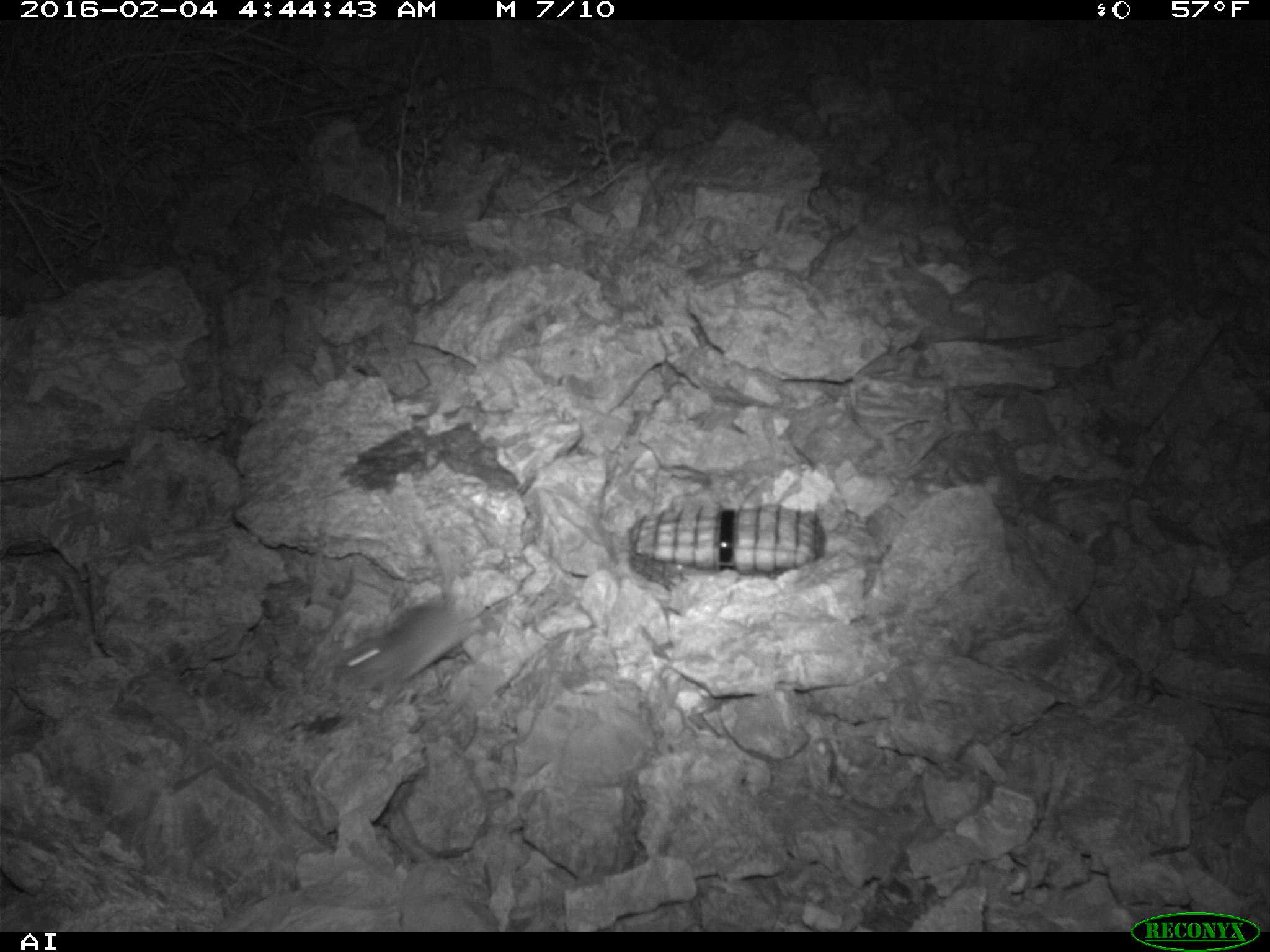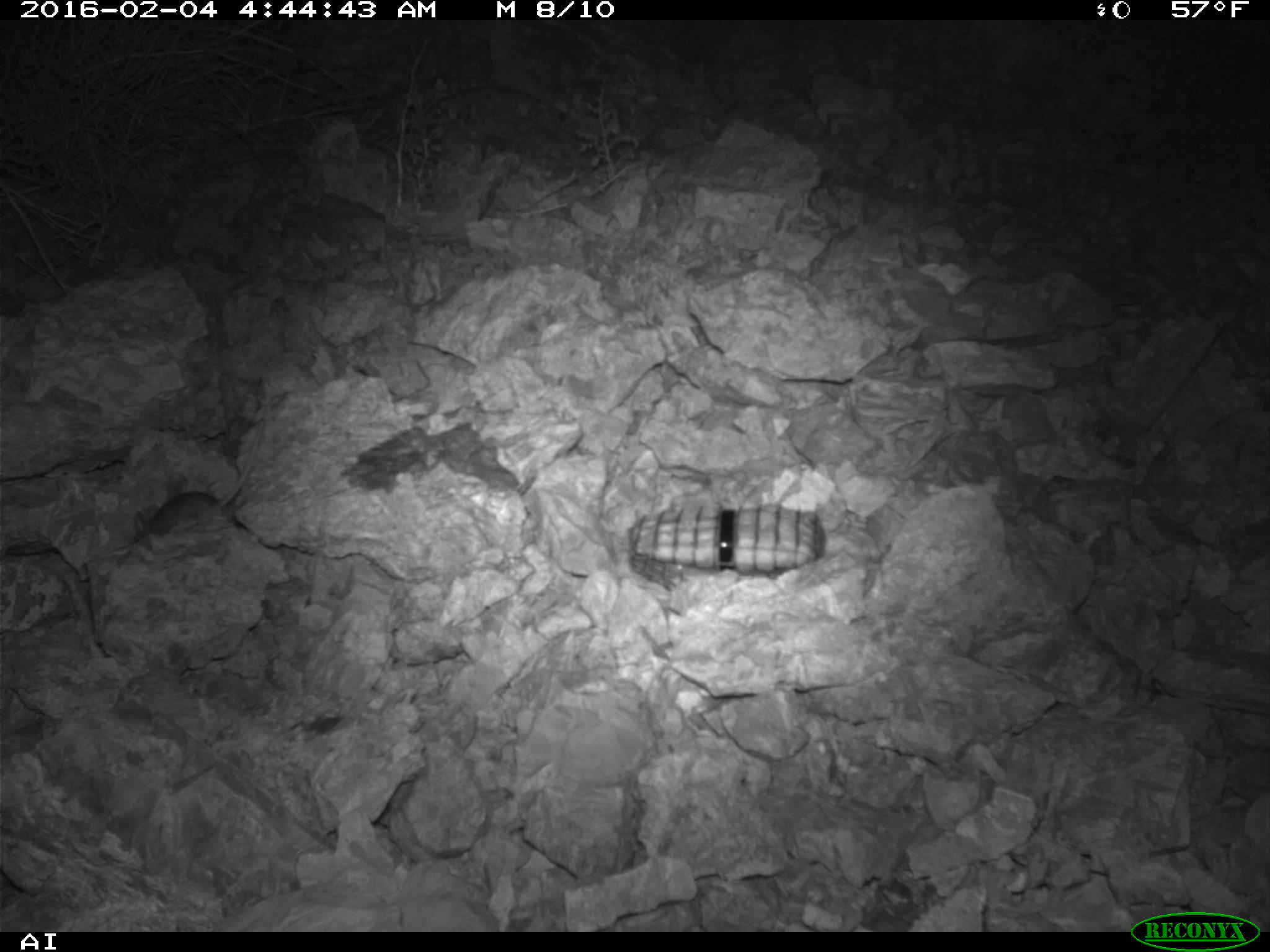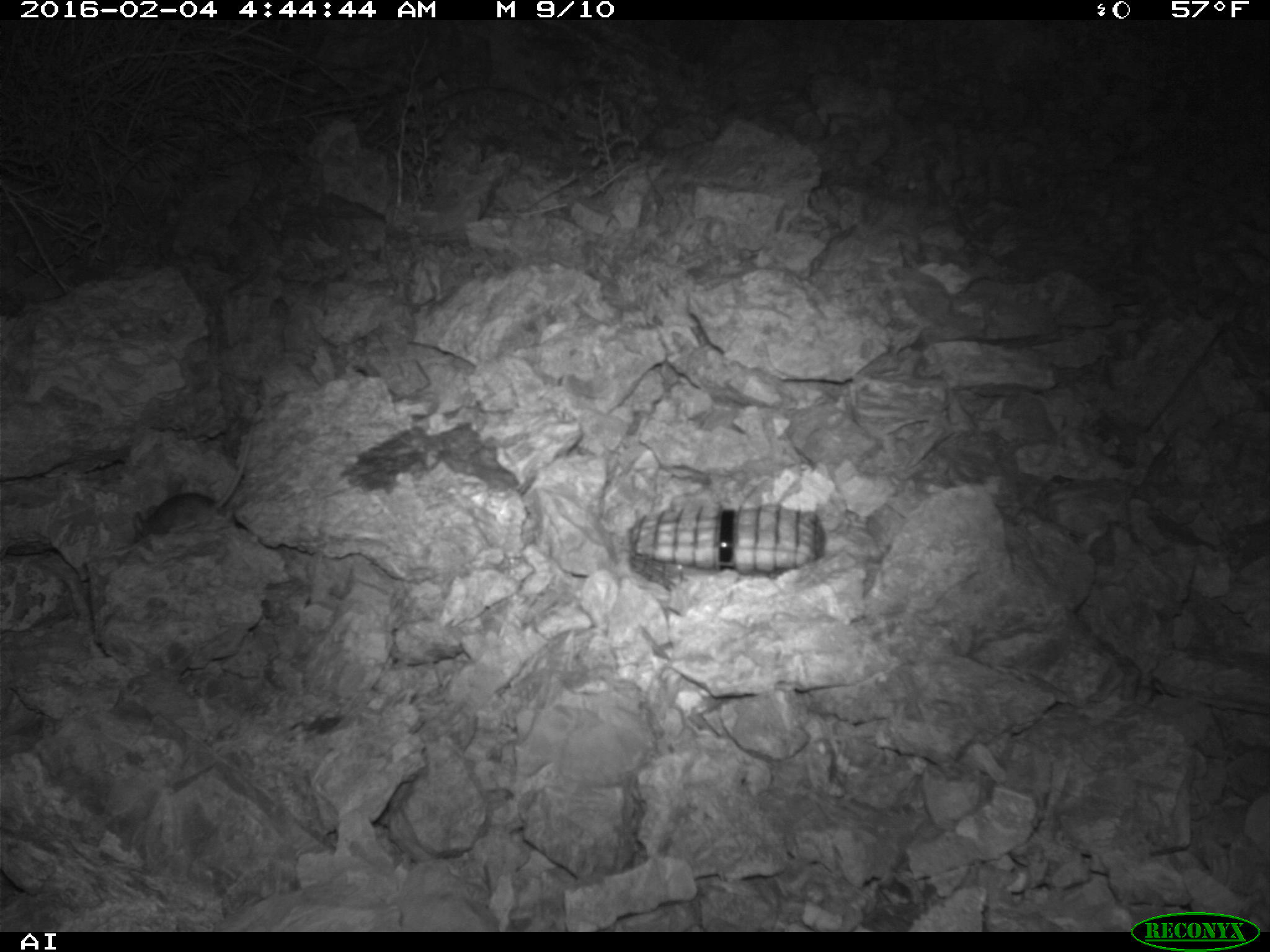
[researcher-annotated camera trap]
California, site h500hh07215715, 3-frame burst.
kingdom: Animalia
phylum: Chordata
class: Mammalia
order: Rodentia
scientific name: Rodentia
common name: rodent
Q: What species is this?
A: Rodent (Rodentia).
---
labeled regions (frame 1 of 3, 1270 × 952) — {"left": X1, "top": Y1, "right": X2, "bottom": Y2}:
rodent: {"left": 337, "top": 474, "right": 474, "bottom": 695}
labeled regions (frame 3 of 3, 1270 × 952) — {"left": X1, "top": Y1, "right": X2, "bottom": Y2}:
rodent: {"left": 130, "top": 426, "right": 253, "bottom": 544}